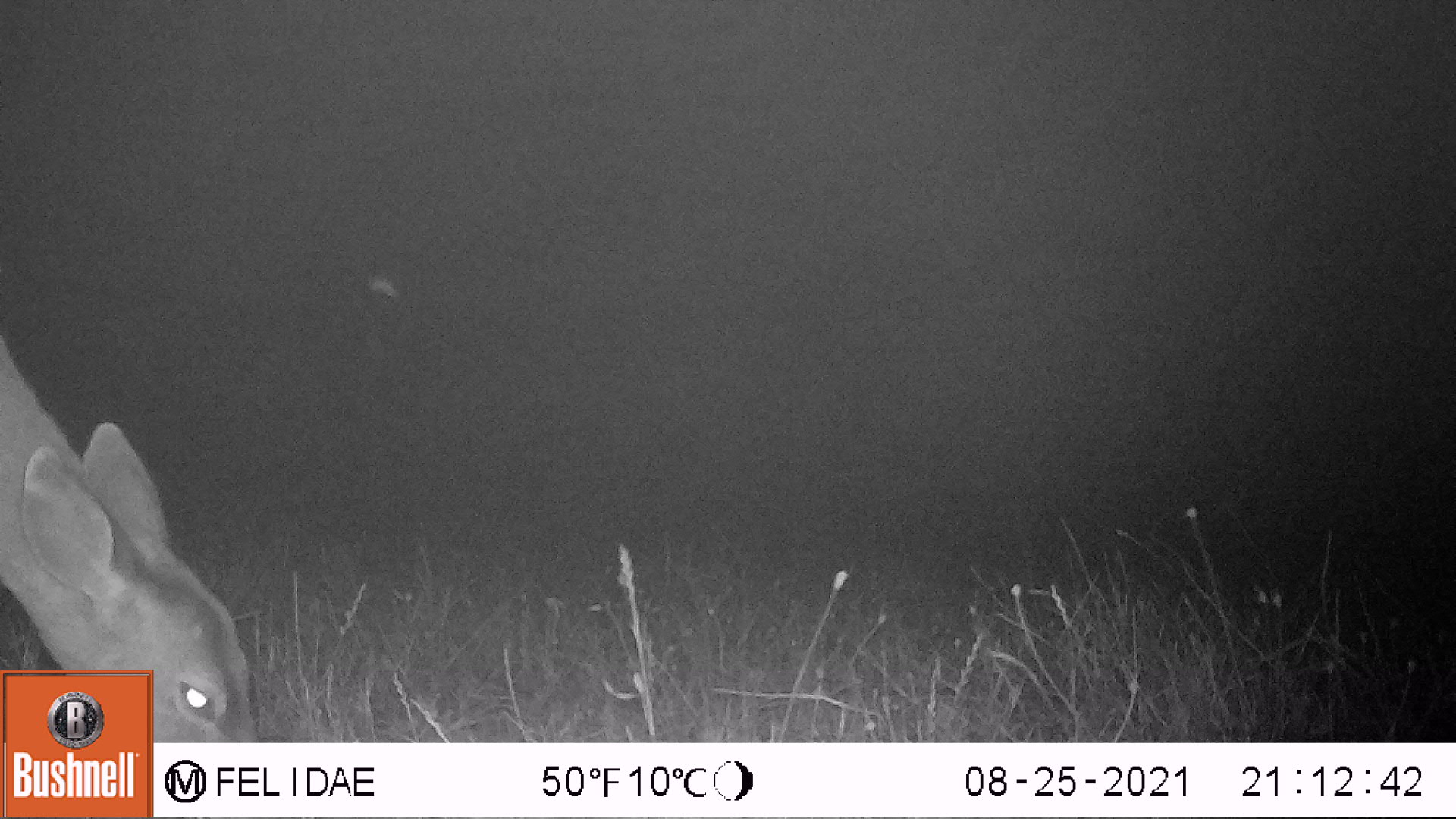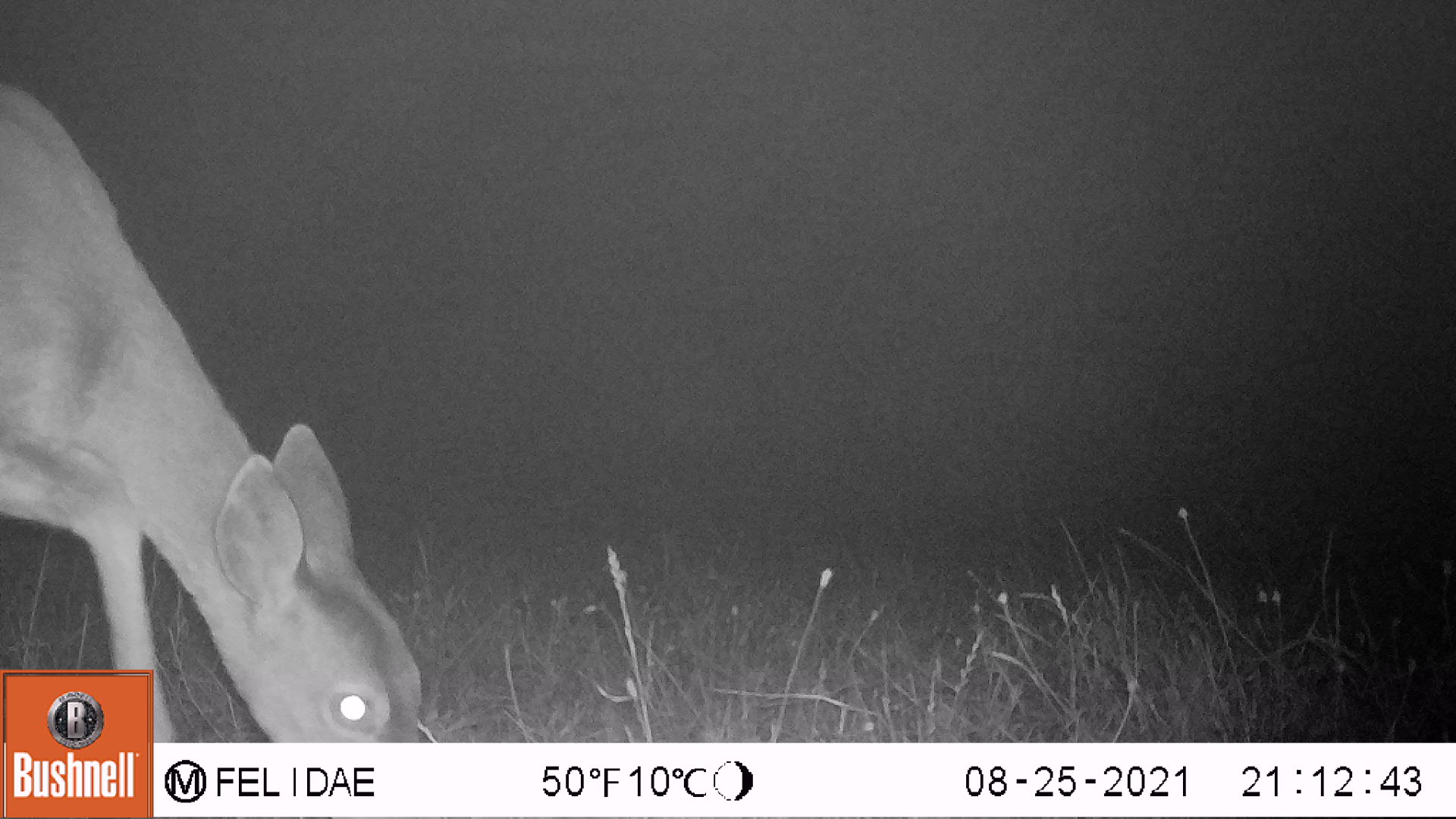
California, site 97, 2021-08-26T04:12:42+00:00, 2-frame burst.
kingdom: Animalia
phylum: Chordata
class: Mammalia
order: Artiodactyla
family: Cervidae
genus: Odocoileus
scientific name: Odocoileus hemionus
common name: mule deer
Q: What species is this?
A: Mule deer (Odocoileus hemionus).